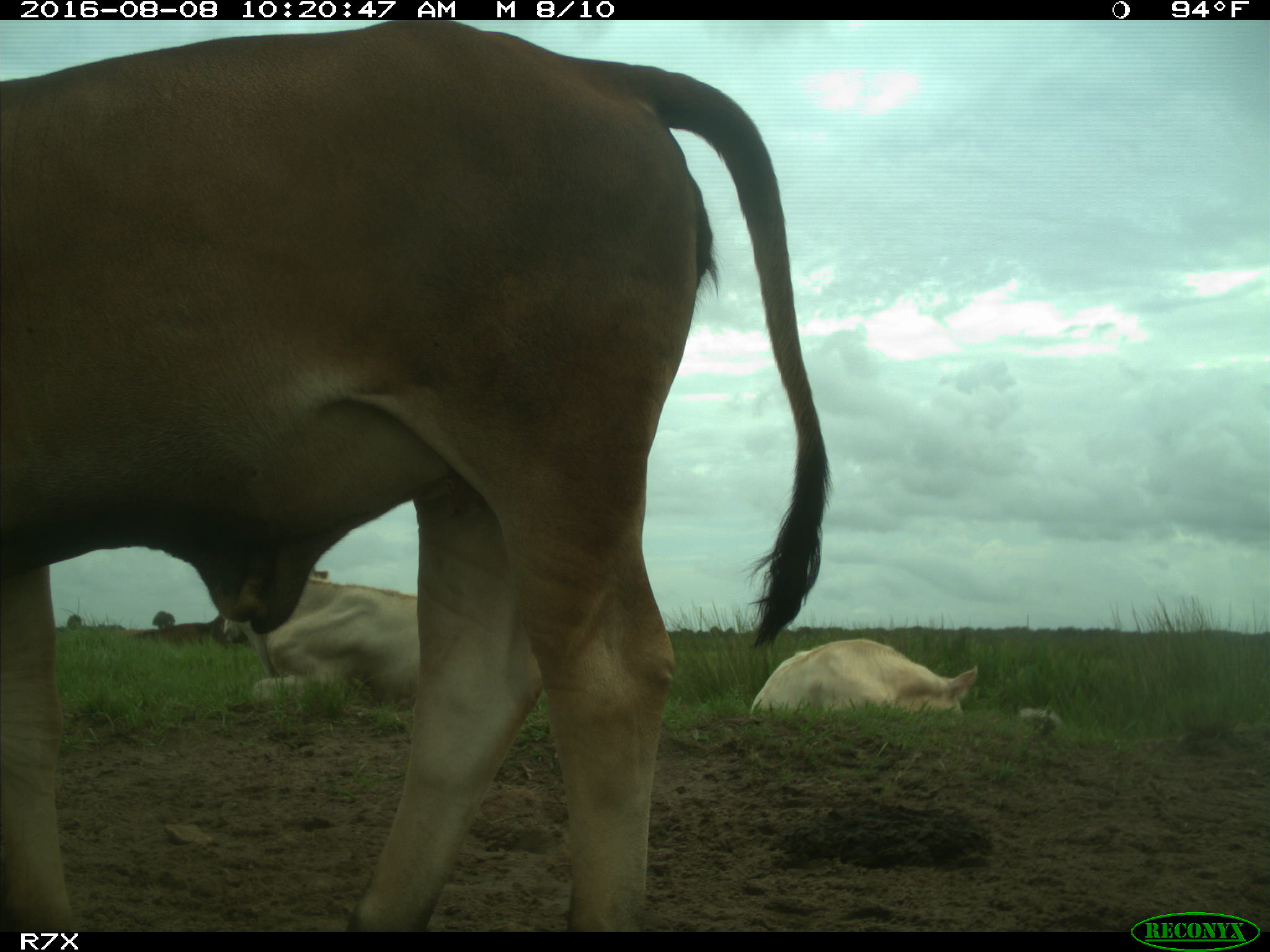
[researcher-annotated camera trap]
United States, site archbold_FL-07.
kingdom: Animalia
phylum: Chordata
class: Mammalia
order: Artiodactyla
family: Bovidae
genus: Bos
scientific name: Bos taurus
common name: domestic cow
Bos taurus (domestic cow).